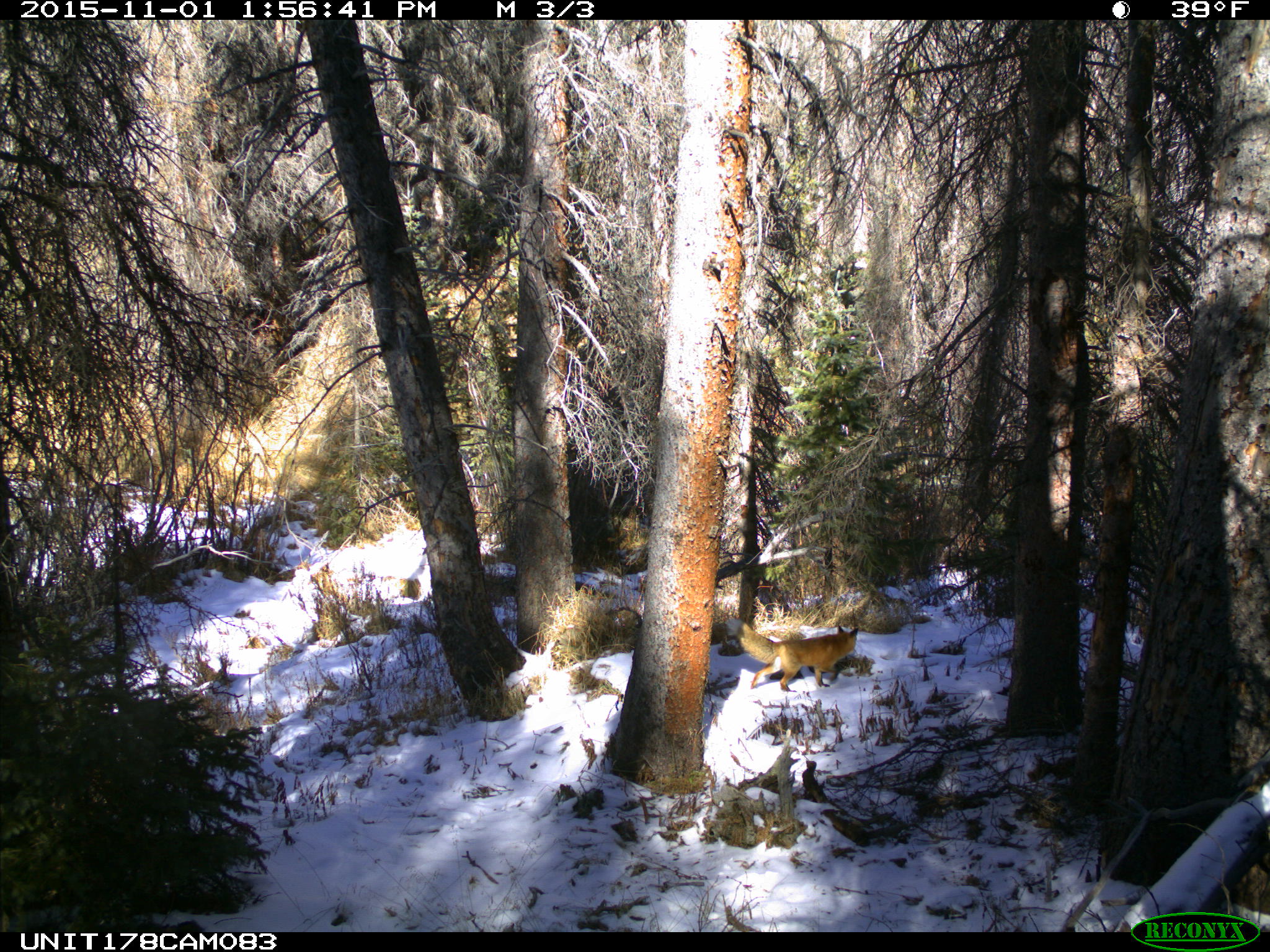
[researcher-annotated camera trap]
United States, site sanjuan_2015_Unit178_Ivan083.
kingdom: Animalia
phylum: Chordata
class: Mammalia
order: Carnivora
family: Canidae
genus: Vulpes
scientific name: Vulpes vulpes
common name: red fox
Vulpes vulpes (red fox).